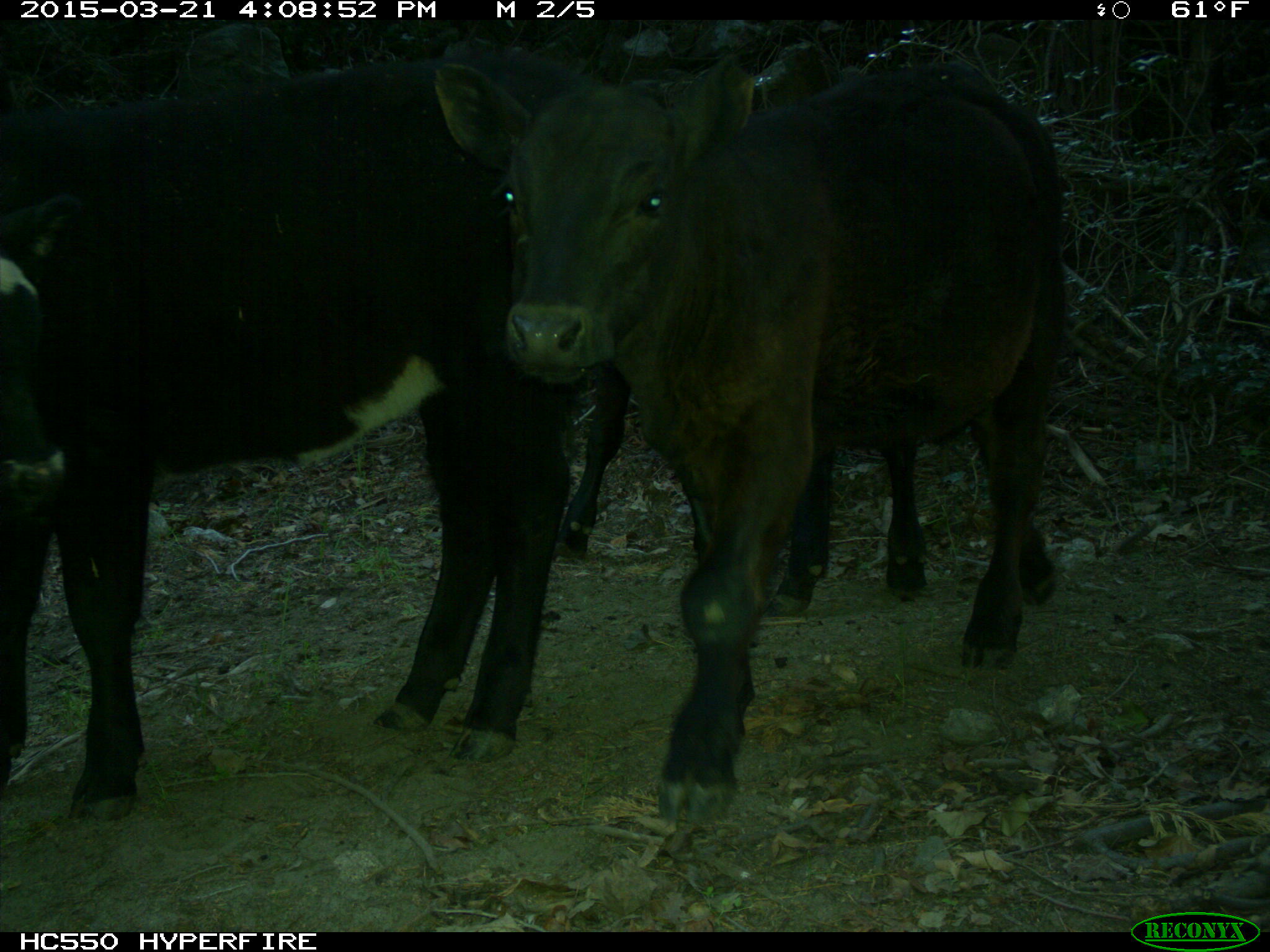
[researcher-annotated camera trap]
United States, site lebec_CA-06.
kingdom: Animalia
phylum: Chordata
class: Mammalia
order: Artiodactyla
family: Bovidae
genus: Bos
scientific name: Bos taurus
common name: domestic cow